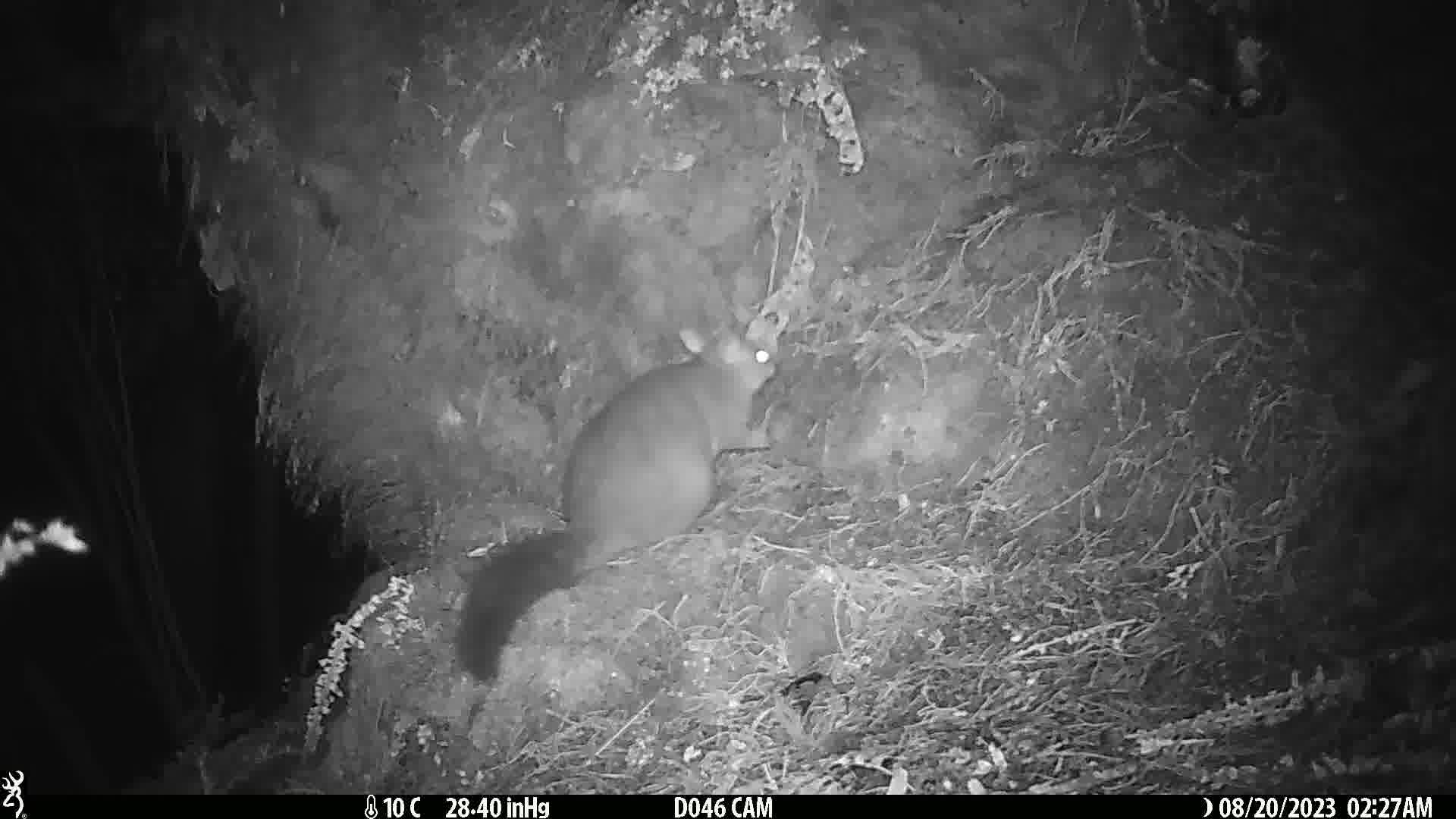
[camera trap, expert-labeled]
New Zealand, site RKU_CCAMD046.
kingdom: Animalia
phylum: Chordata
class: Mammalia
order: Diprotodontia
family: Phalangeridae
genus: Trichosurus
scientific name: Trichosurus vulpecula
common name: common brushtail possum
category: possum